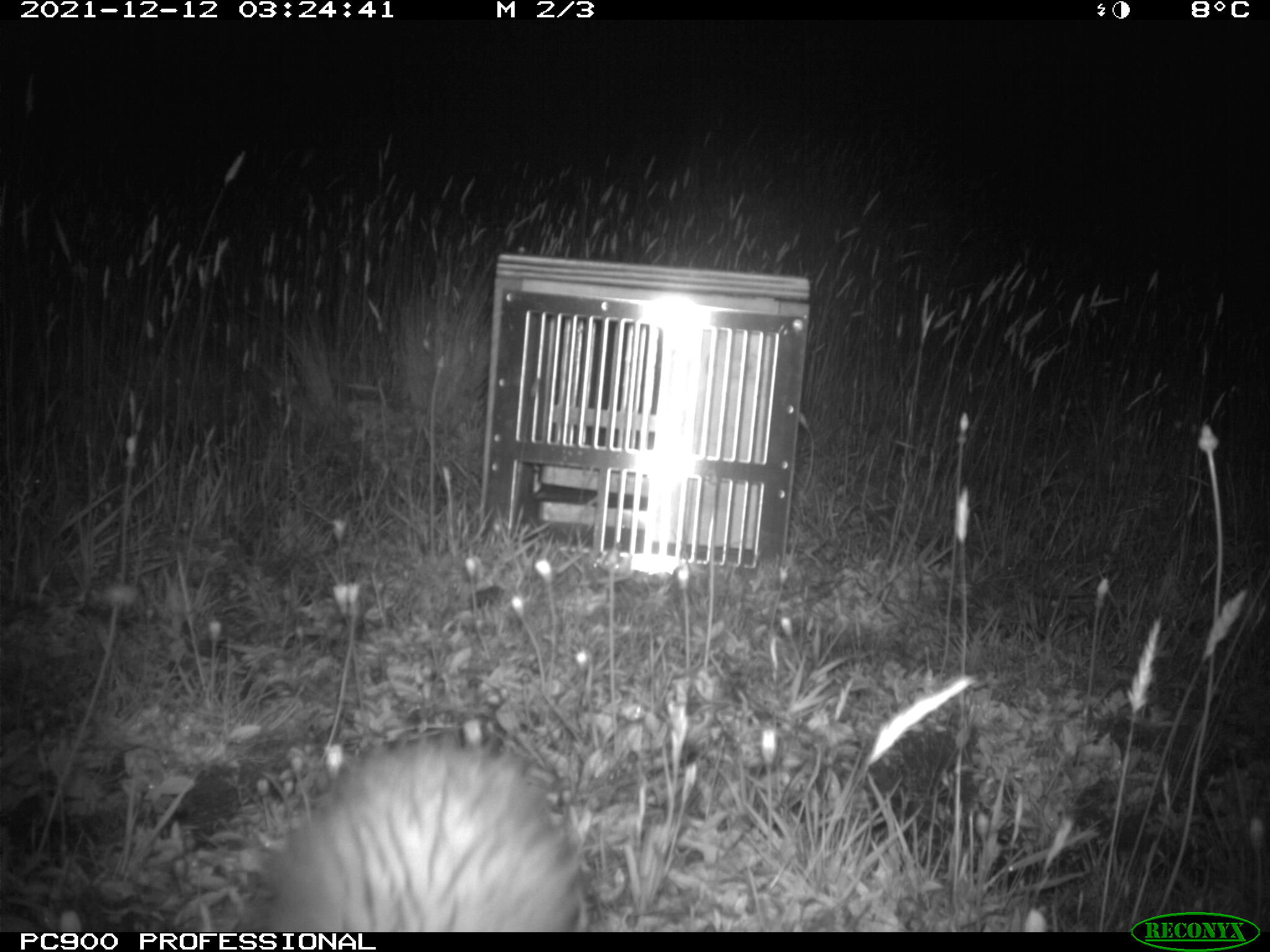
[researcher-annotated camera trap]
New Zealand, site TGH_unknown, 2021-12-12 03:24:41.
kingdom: Animalia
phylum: Chordata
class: Mammalia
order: Carnivora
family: Mustelidae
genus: Mustela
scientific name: Mustela furo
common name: ferret